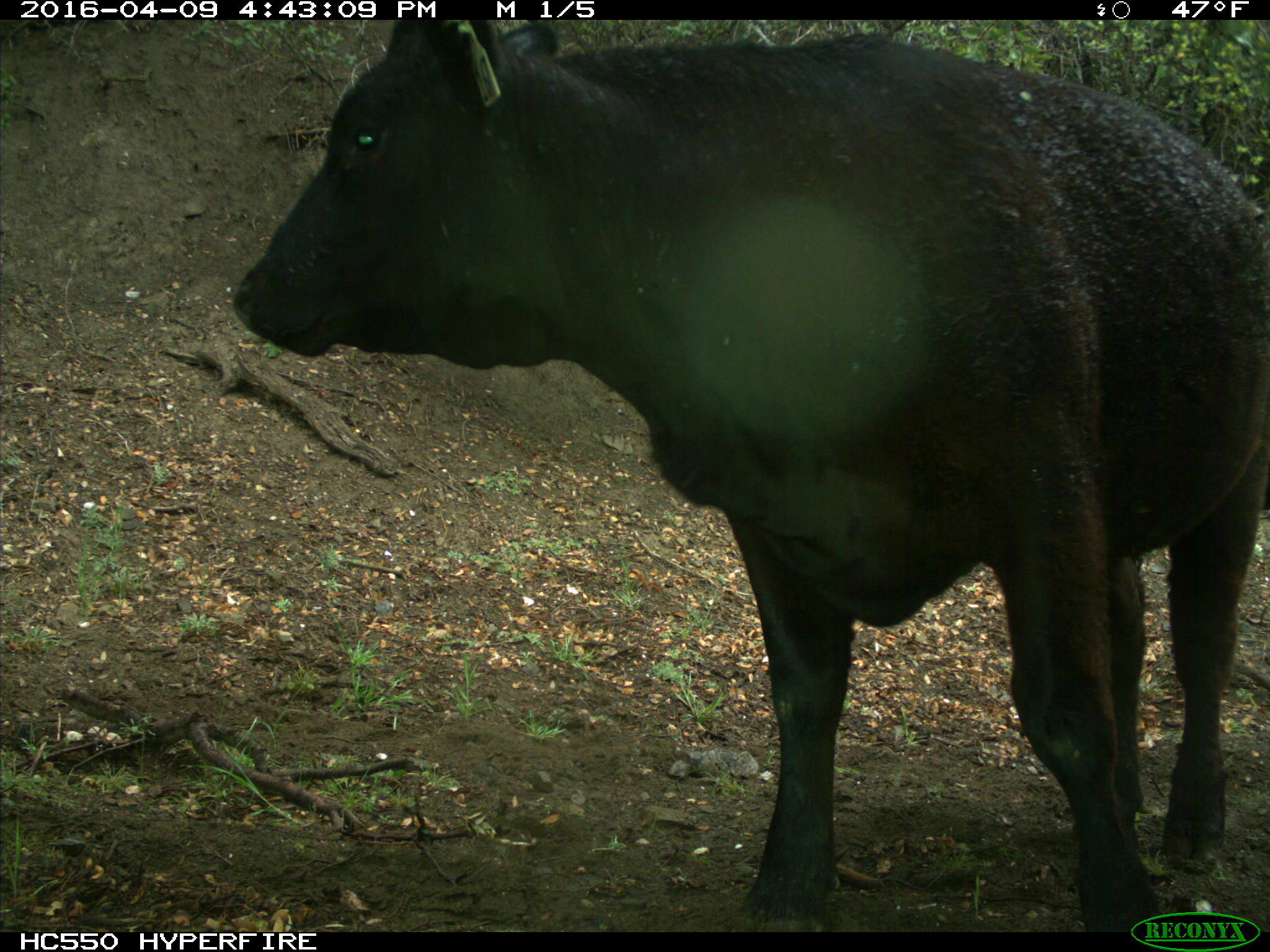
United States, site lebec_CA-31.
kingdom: Animalia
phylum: Chordata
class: Mammalia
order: Artiodactyla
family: Bovidae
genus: Bos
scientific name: Bos taurus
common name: domestic cow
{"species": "Bos taurus (domestic cow)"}